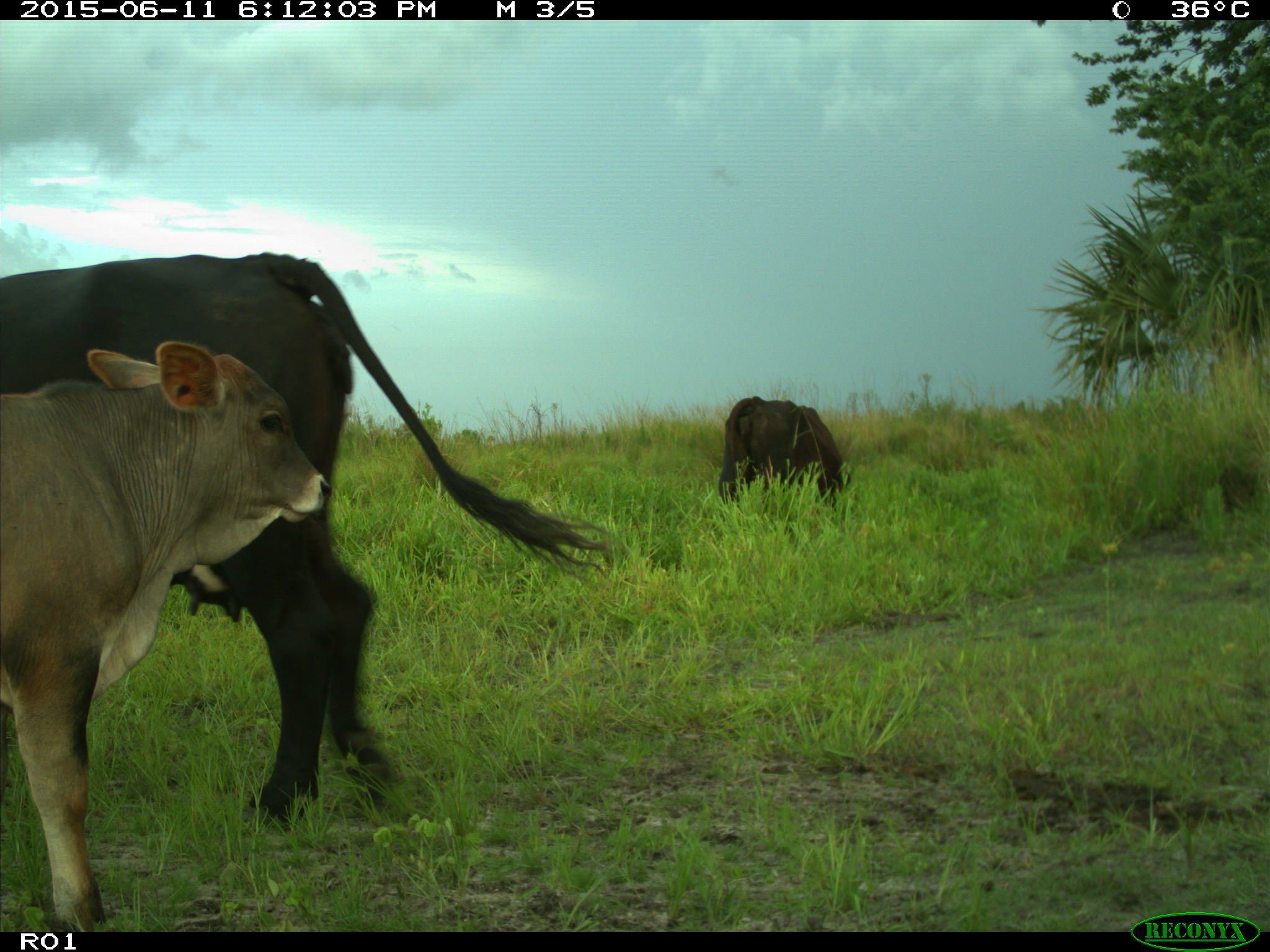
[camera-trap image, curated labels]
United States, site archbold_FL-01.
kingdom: Animalia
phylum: Chordata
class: Mammalia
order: Artiodactyla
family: Bovidae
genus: Bos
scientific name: Bos taurus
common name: domestic cow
Bos taurus (domestic cow).